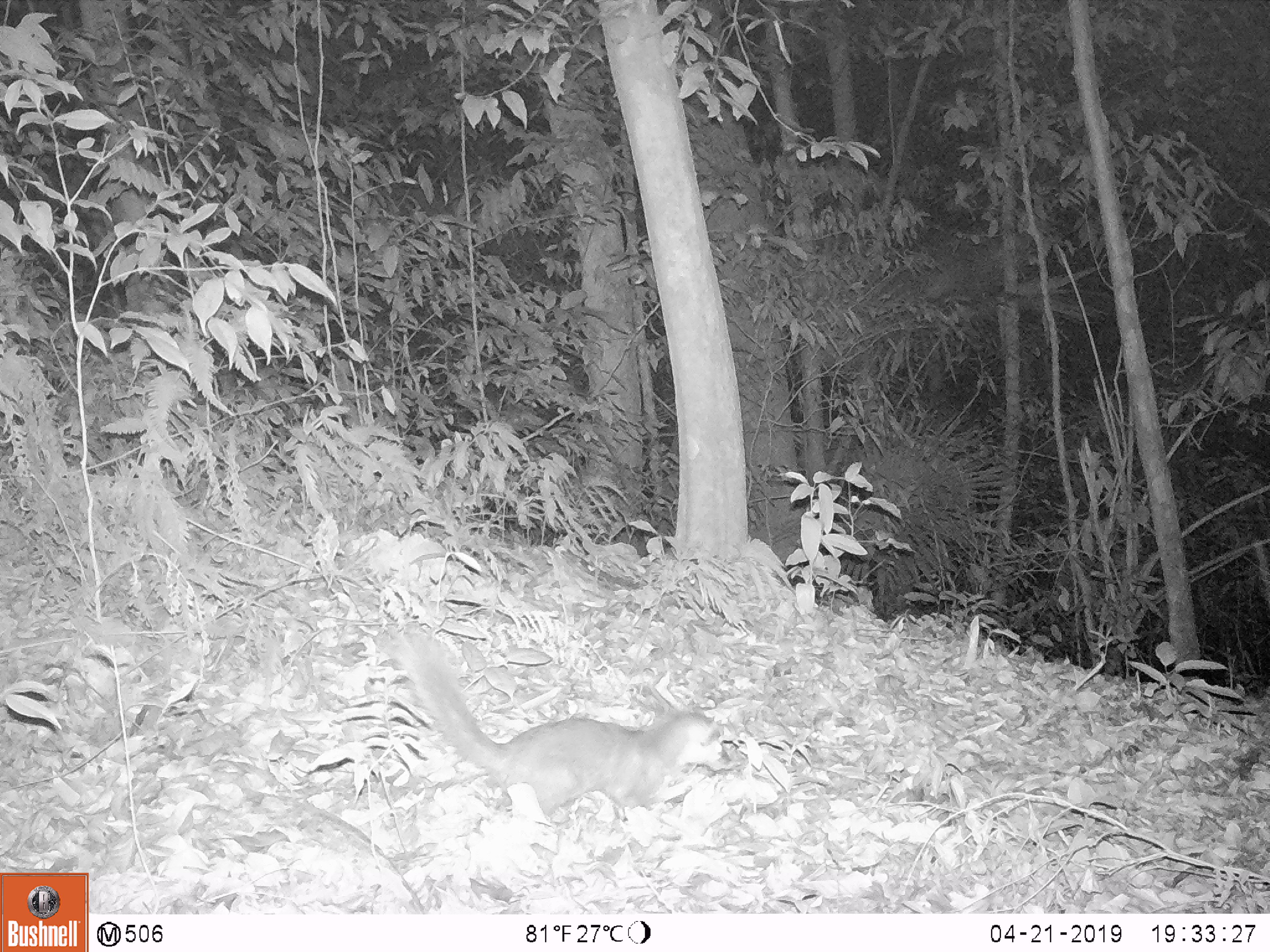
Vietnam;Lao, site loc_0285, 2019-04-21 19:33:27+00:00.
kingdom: Animalia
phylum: Chordata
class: Mammalia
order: Carnivora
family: Mustelidae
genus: Melogale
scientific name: Melogale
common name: ferret badger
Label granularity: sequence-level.